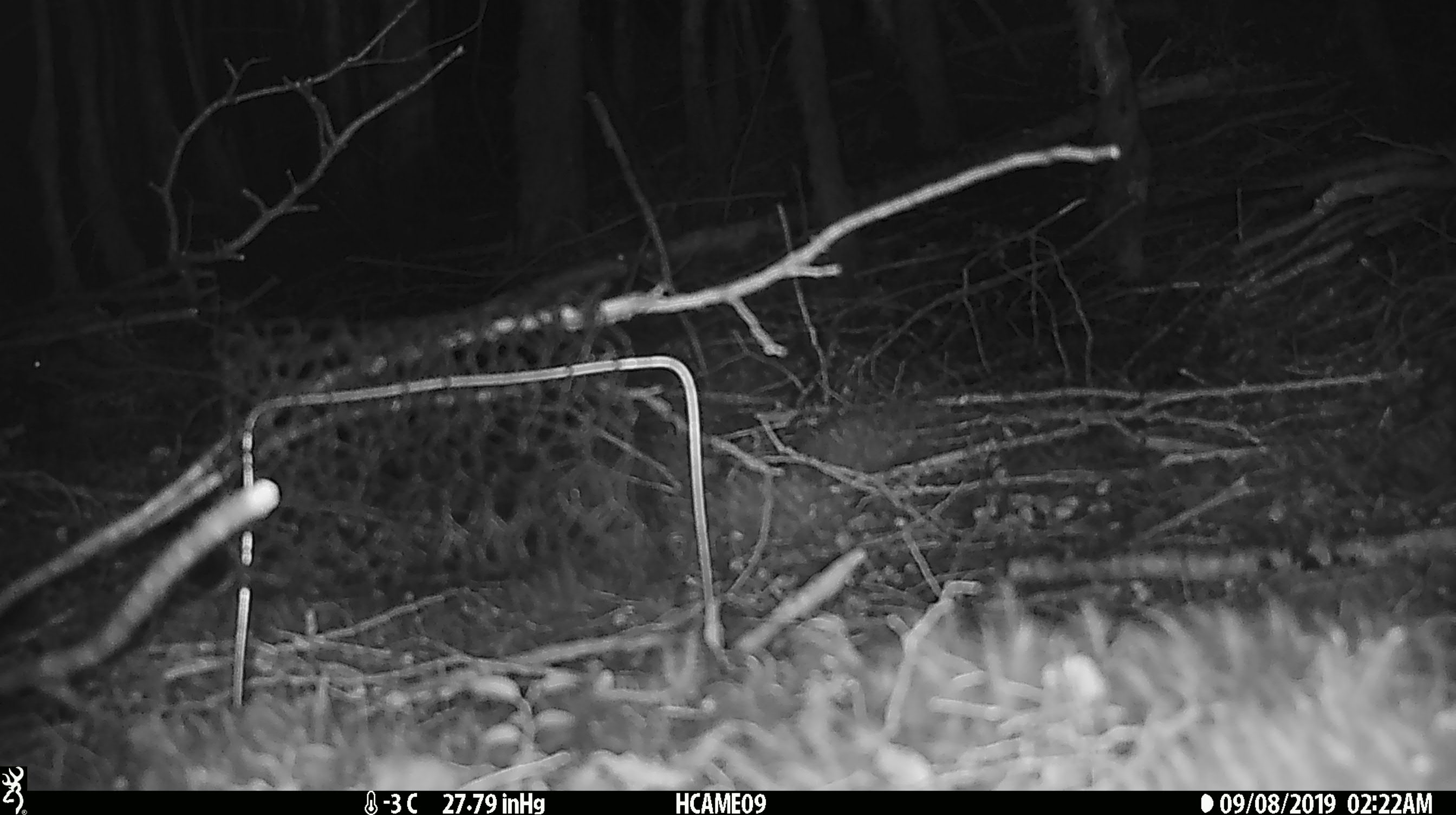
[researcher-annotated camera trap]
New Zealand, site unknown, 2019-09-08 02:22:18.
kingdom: Animalia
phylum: Chordata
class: Mammalia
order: Rodentia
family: Muridae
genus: Mus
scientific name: Mus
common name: mouse